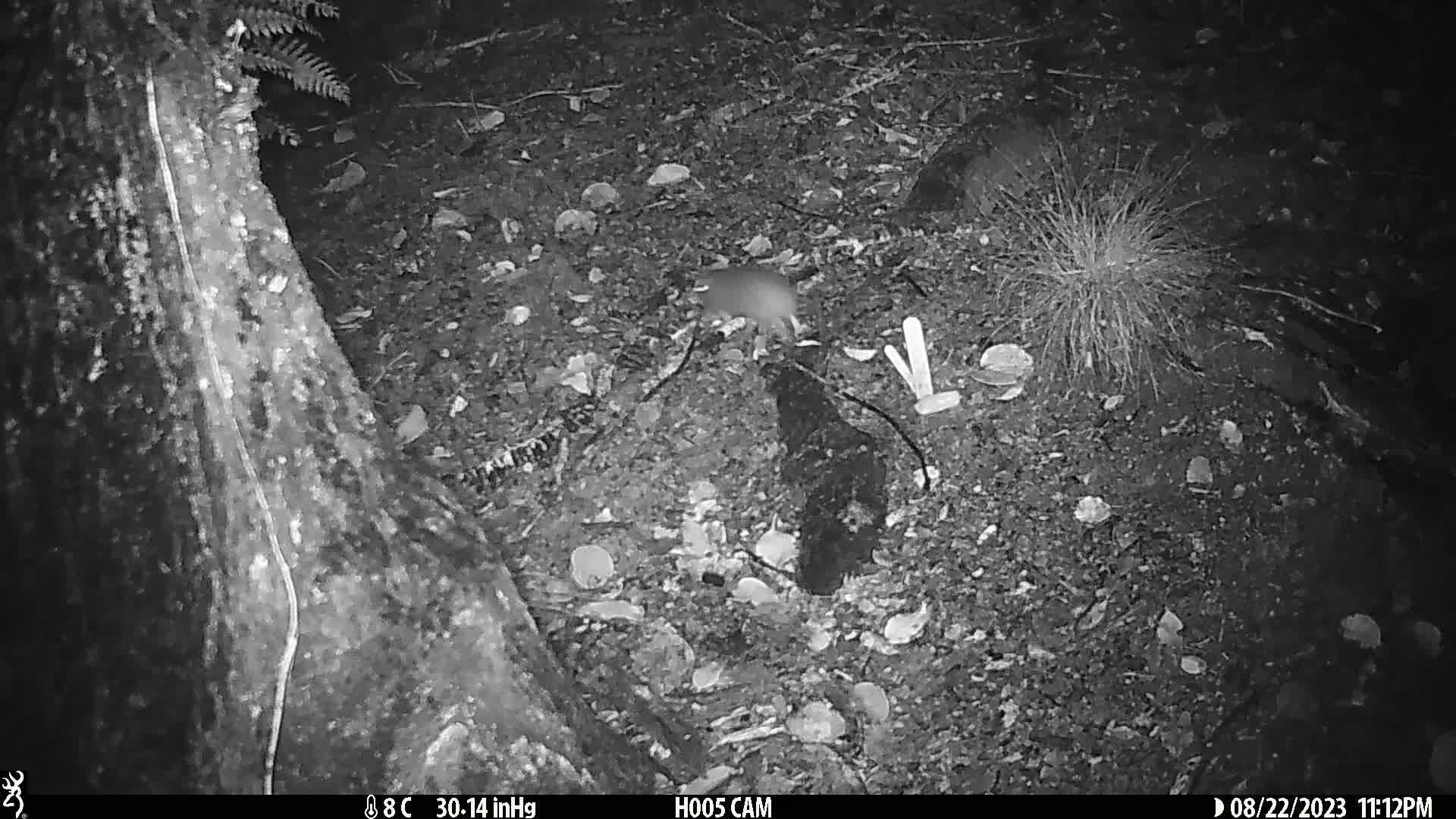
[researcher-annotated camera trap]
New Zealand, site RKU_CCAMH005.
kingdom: Animalia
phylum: Chordata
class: Mammalia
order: Rodentia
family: Muridae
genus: Rattus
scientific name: Rattus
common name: rat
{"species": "rat (Rattus)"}